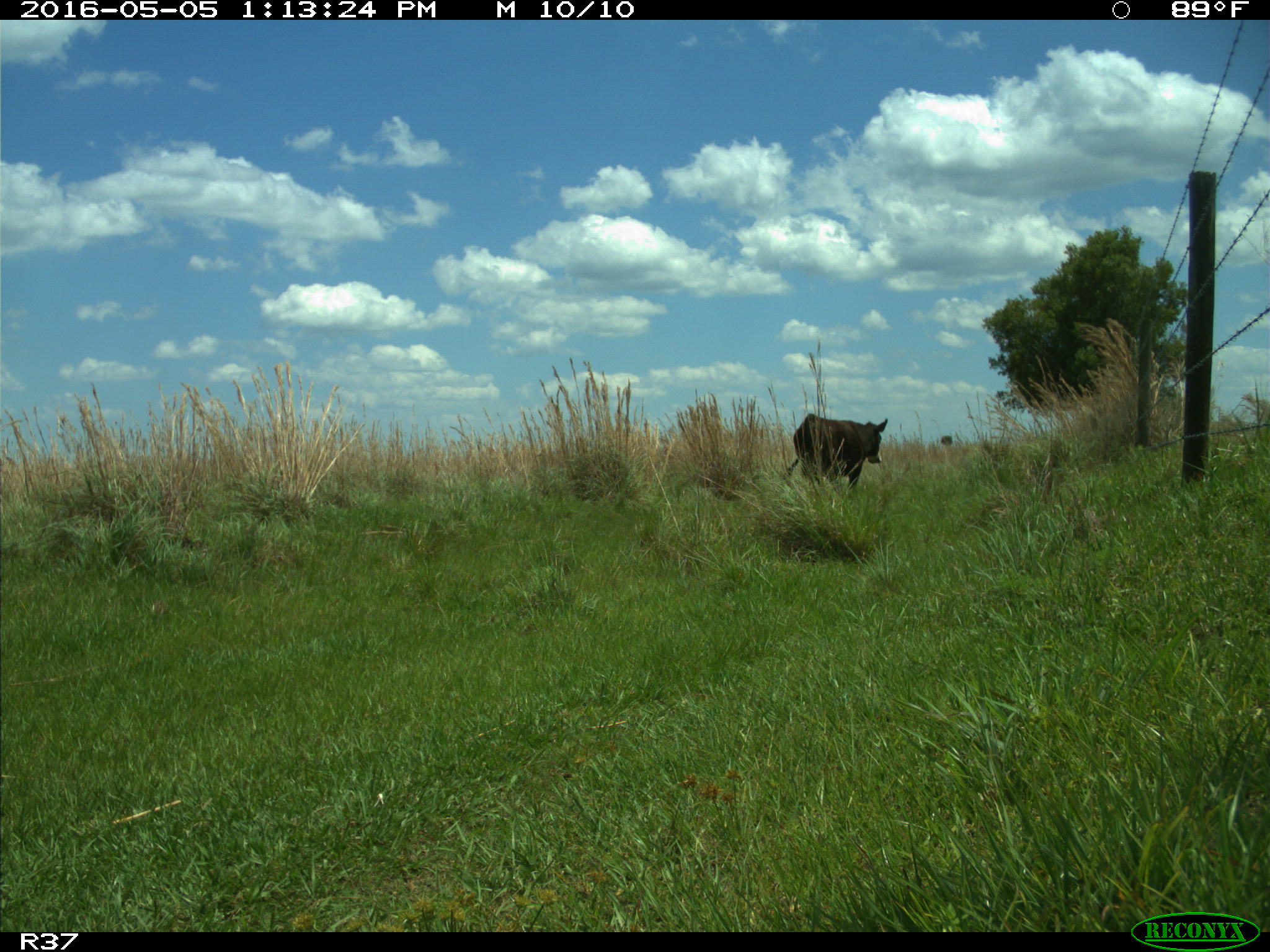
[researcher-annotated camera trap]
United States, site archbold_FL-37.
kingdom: Animalia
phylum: Chordata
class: Mammalia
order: Artiodactyla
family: Bovidae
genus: Bos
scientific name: Bos taurus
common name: domestic cow